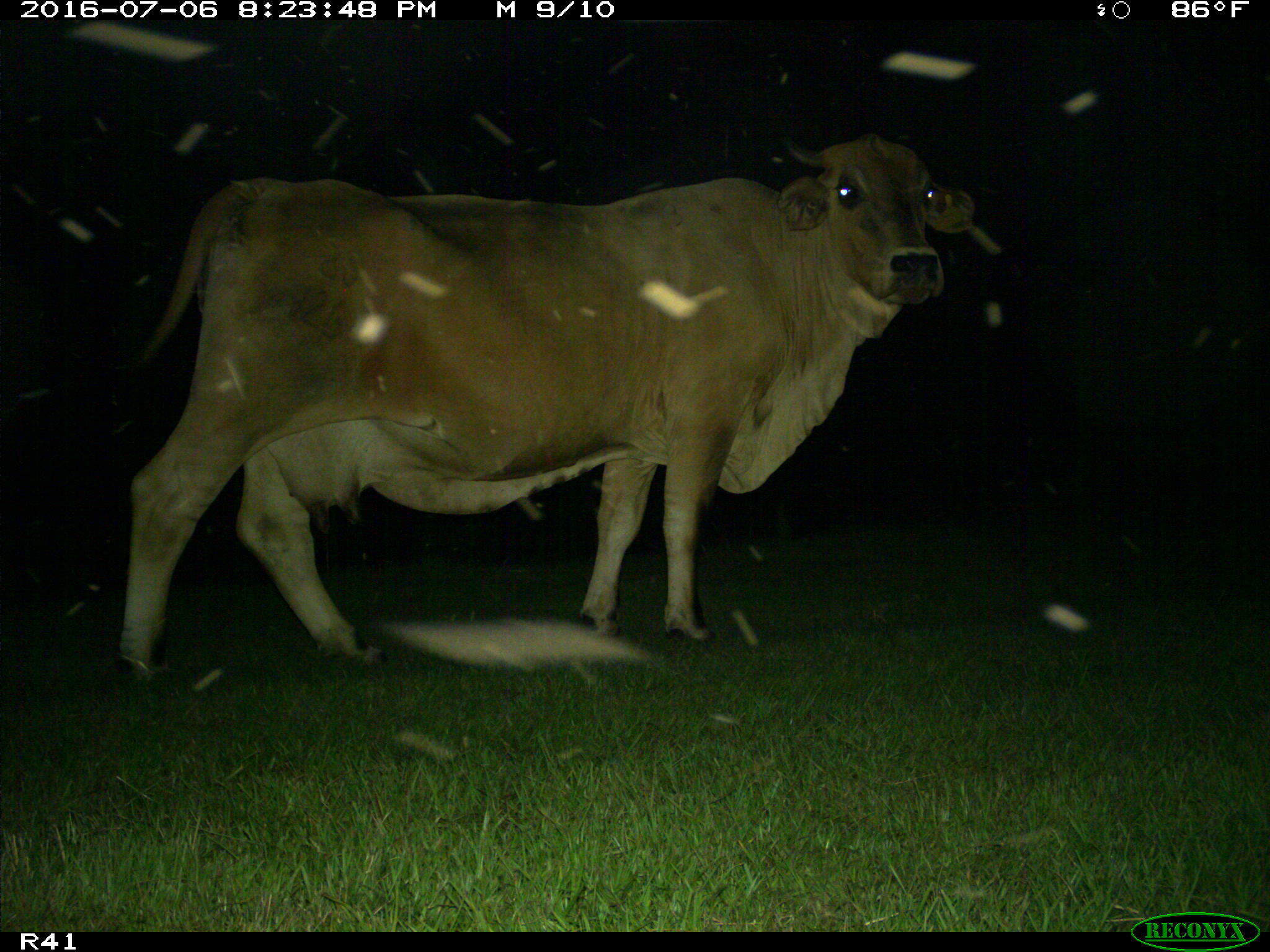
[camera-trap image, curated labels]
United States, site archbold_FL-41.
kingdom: Animalia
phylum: Chordata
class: Mammalia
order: Artiodactyla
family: Bovidae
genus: Bos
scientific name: Bos taurus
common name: domestic cow